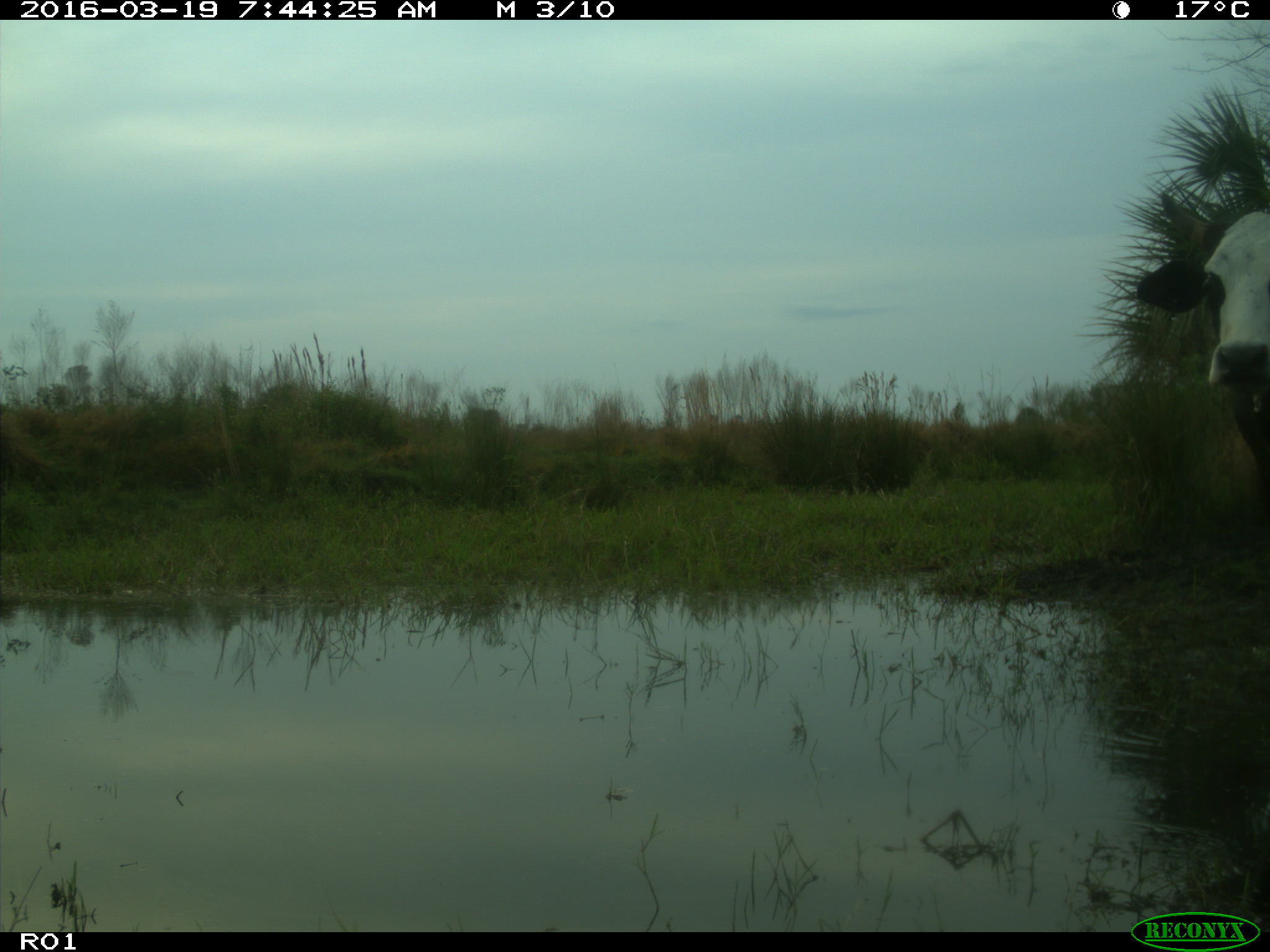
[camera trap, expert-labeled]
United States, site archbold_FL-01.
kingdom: Animalia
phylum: Chordata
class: Mammalia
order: Artiodactyla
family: Bovidae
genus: Bos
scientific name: Bos taurus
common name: domestic cow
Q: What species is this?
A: Bos taurus (domestic cow).